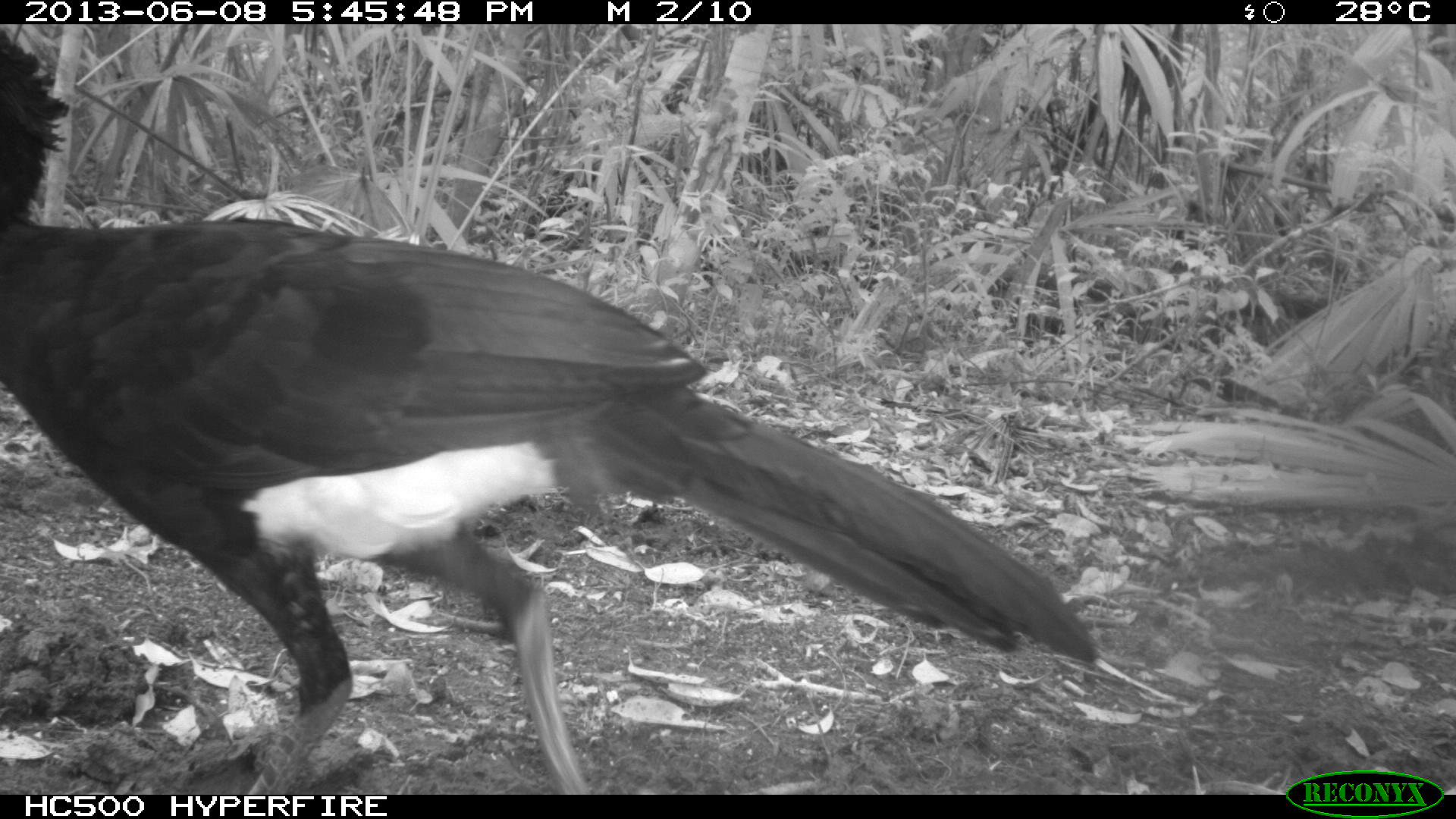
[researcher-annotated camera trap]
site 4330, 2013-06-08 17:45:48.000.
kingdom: Animalia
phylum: Chordata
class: Aves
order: Galliformes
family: Cracidae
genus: Crax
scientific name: Crax rubra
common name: great curassow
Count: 1.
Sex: male.